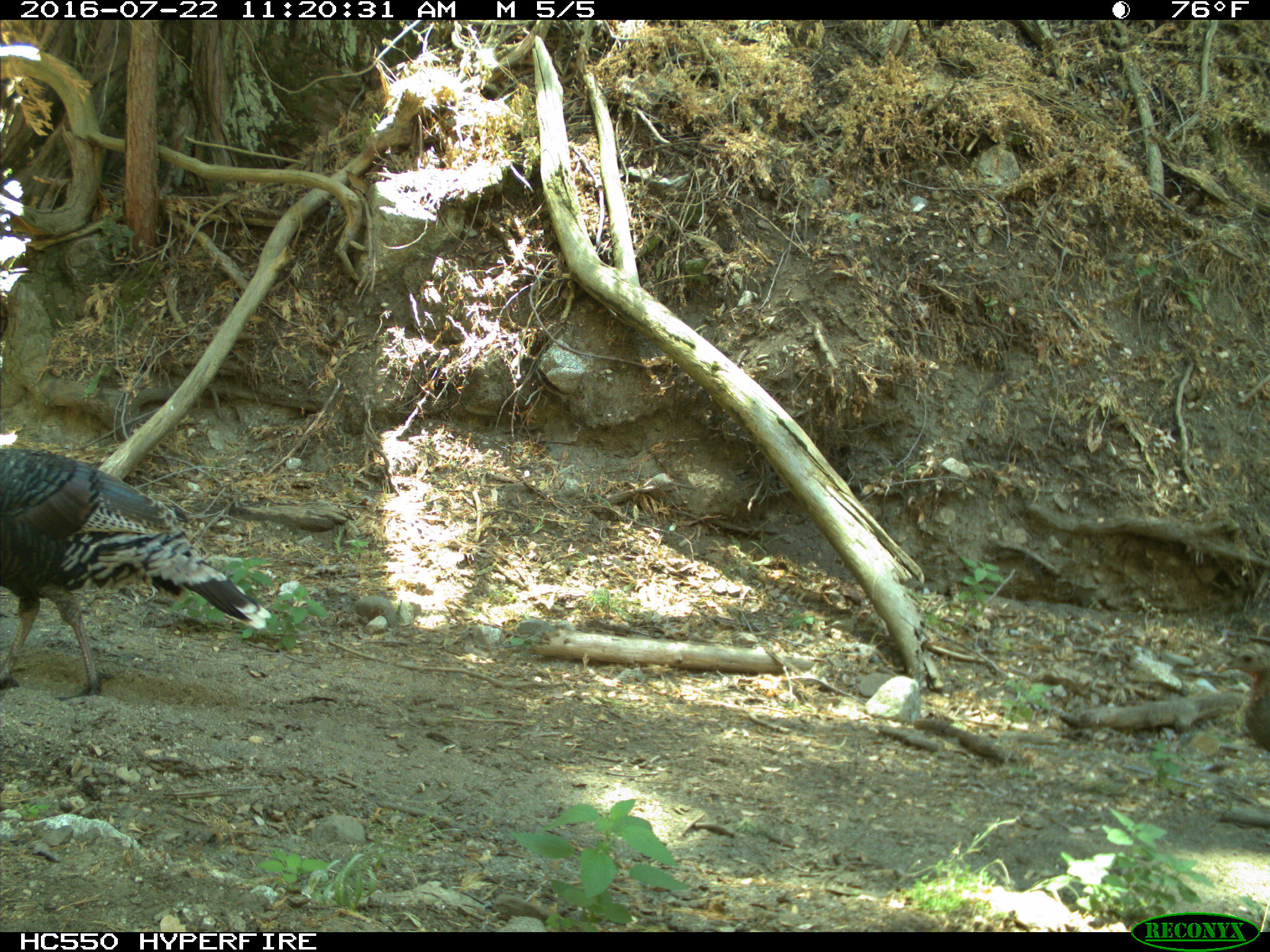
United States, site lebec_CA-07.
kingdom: Animalia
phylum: Chordata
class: Aves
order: Galliformes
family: Phasianidae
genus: Meleagris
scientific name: Meleagris gallopavo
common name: wild turkey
Meleagris gallopavo (wild turkey).